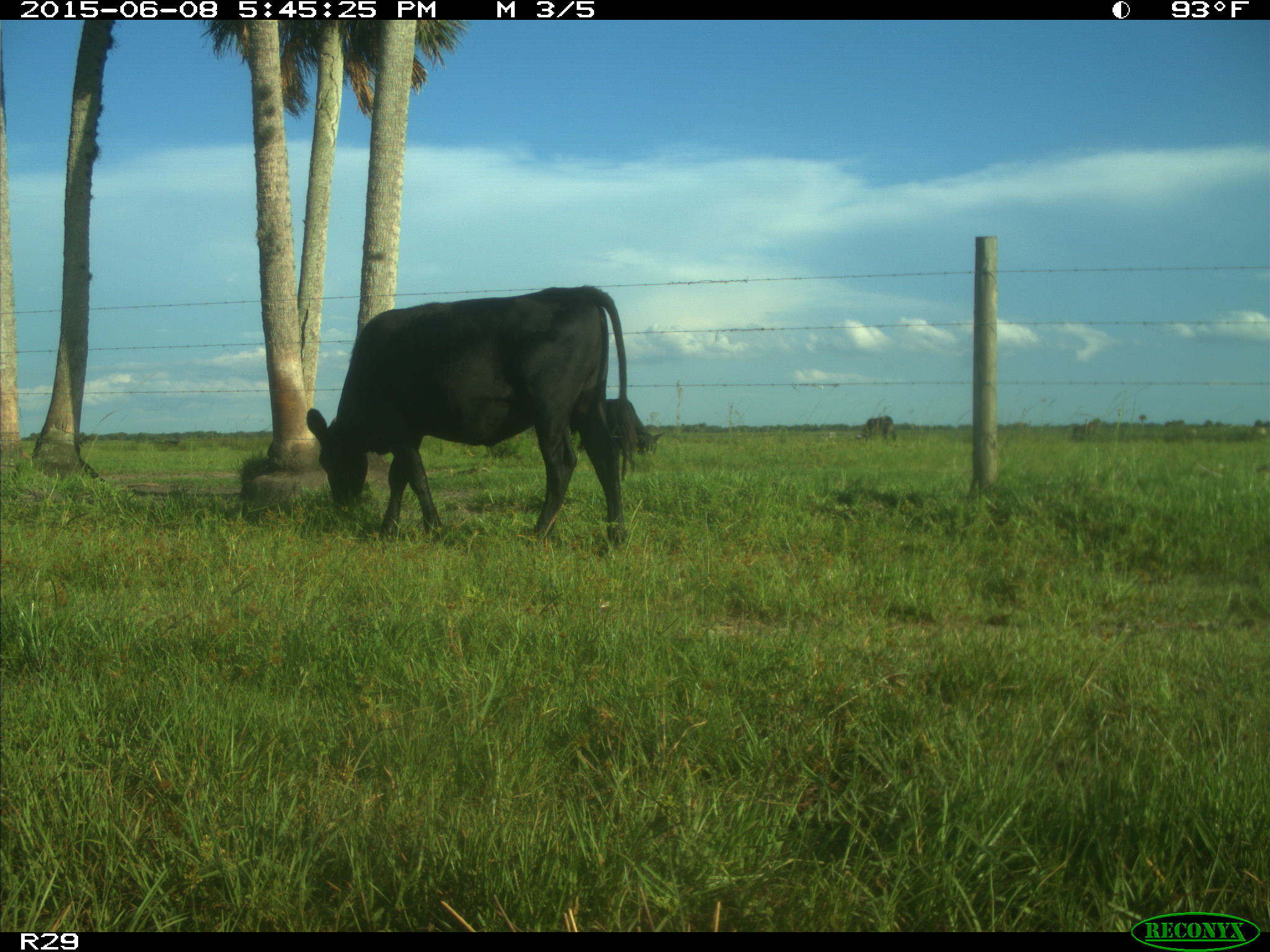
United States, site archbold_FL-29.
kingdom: Animalia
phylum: Chordata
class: Mammalia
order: Artiodactyla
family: Bovidae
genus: Bos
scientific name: Bos taurus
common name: domestic cow